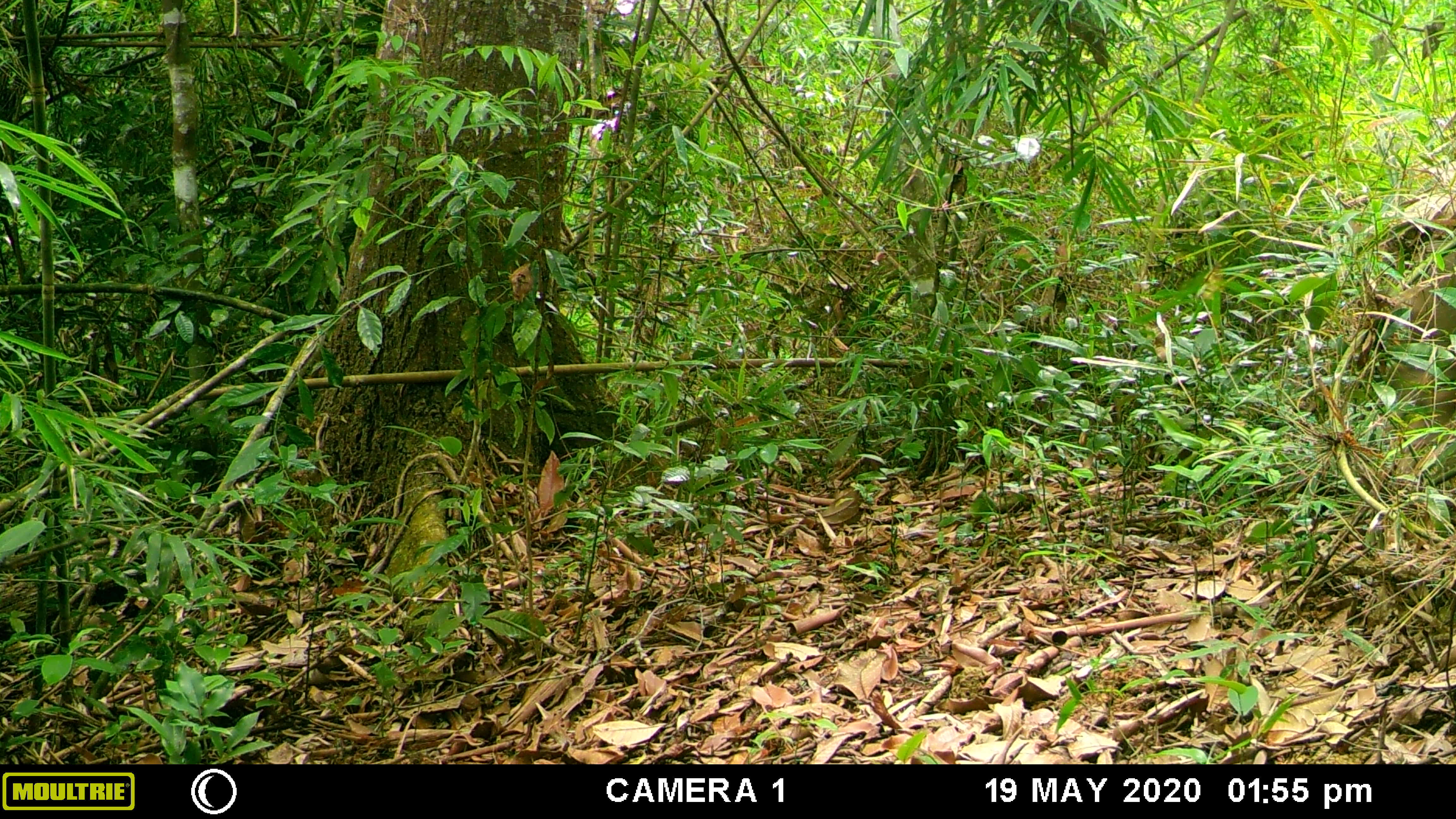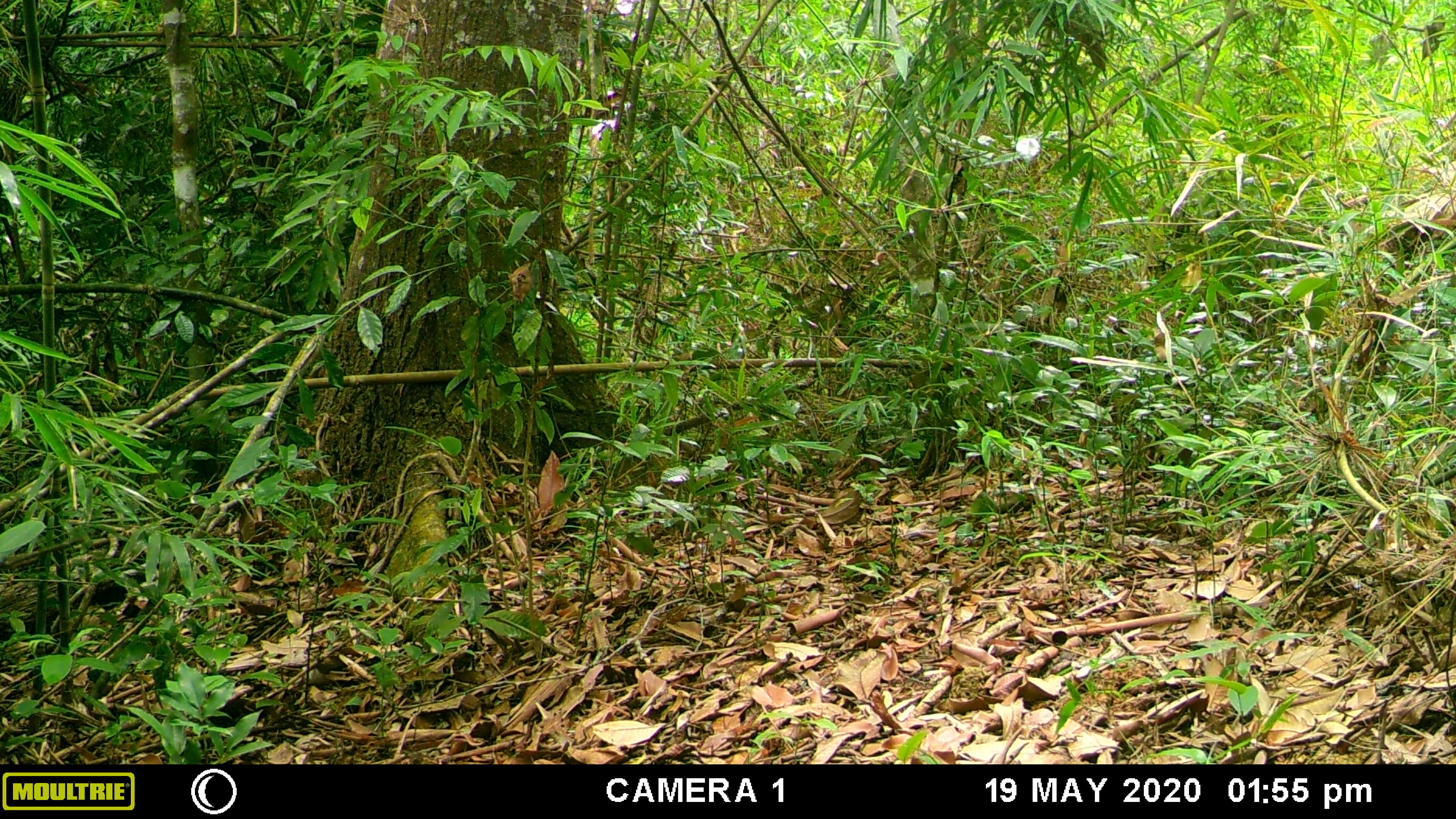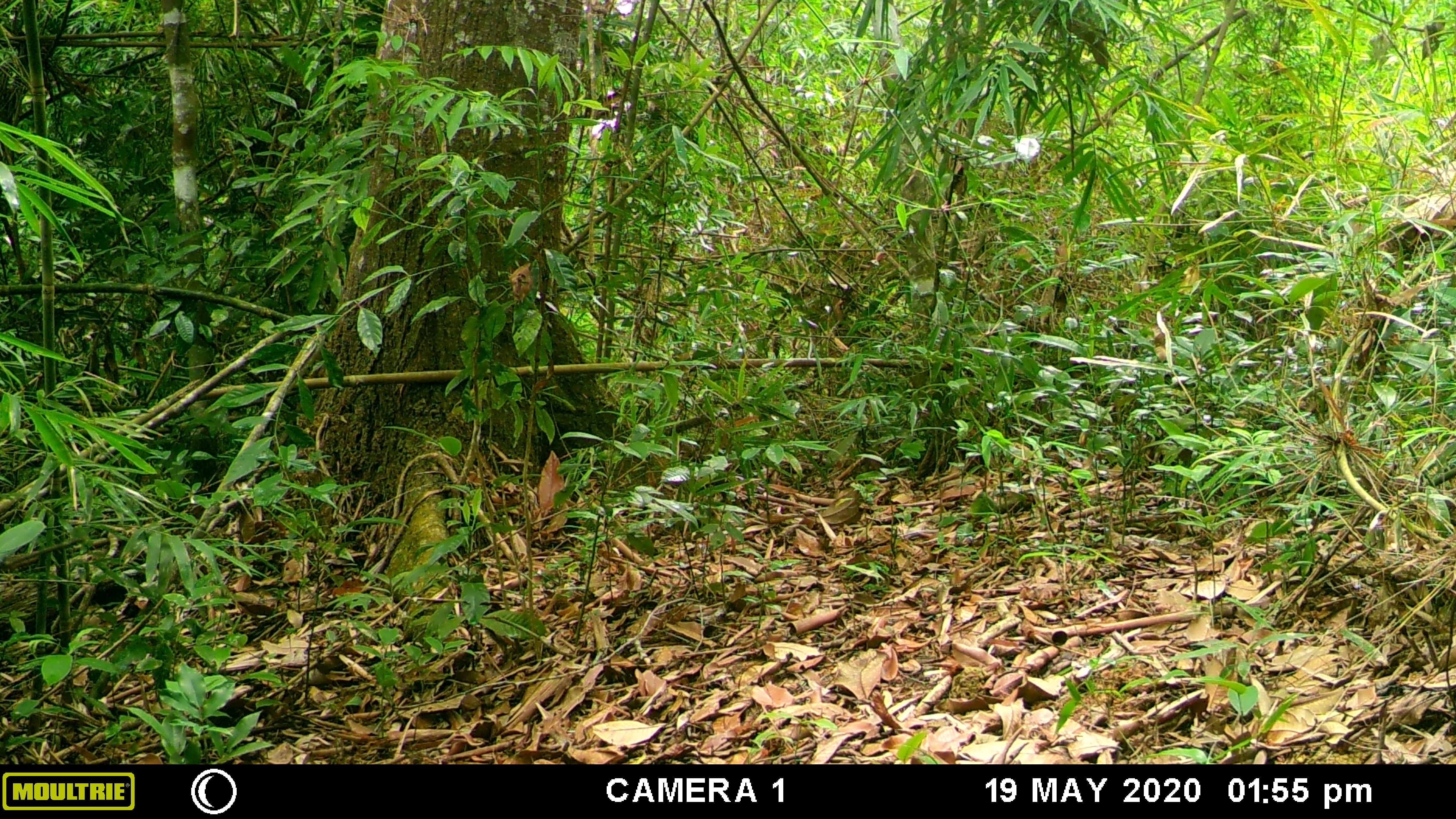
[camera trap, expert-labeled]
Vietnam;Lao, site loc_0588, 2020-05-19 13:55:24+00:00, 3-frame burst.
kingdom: Animalia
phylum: Chordata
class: Mammalia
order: Artiodactyla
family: Suidae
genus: Sus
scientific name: Sus scrofa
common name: eurasian wild pig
Eurasian wild pig (Sus scrofa). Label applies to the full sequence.